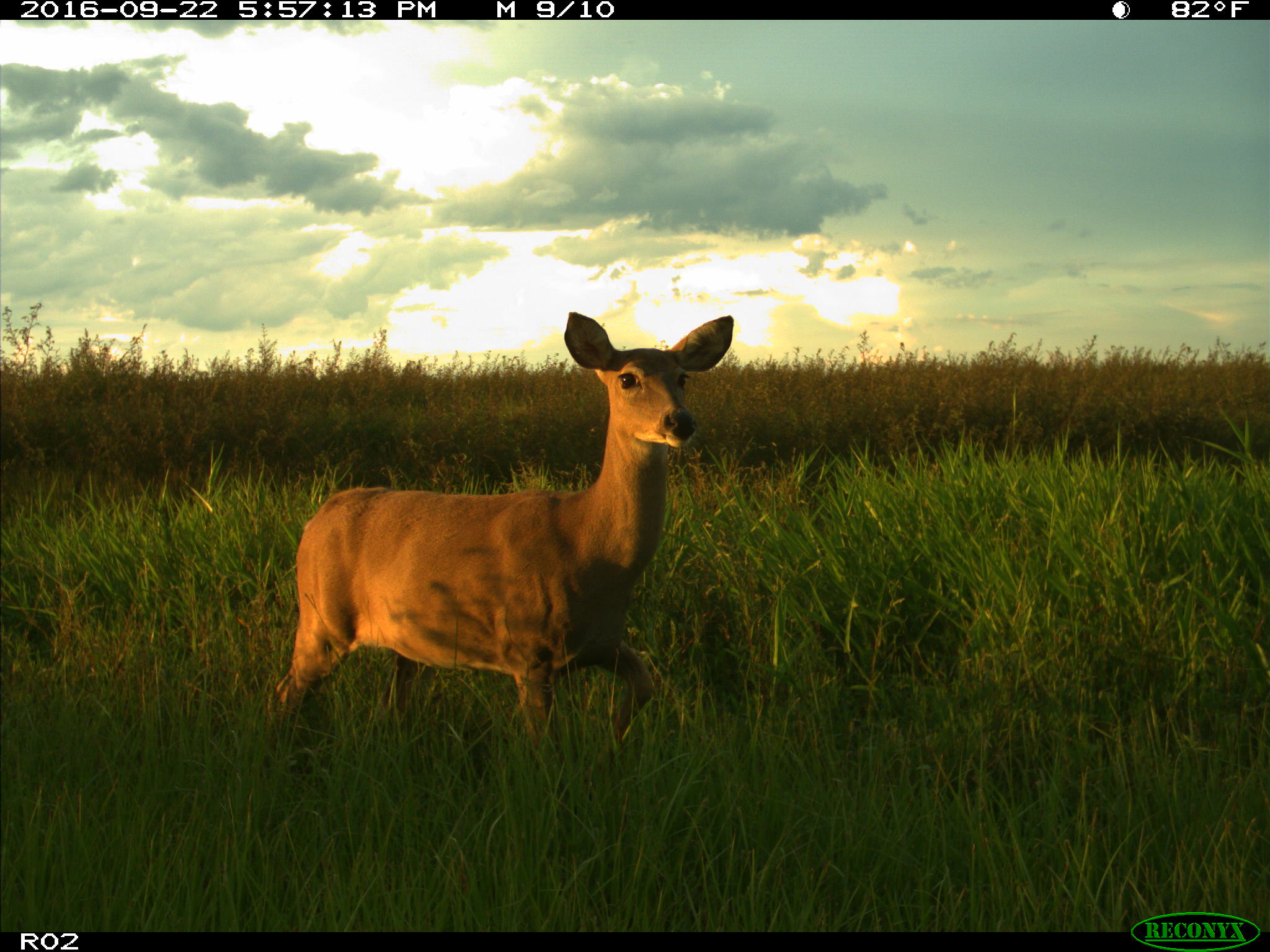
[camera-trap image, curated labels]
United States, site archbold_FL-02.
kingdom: Animalia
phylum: Chordata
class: Mammalia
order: Artiodactyla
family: Cervidae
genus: Odocoileus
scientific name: Odocoileus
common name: deer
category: unidentified deer